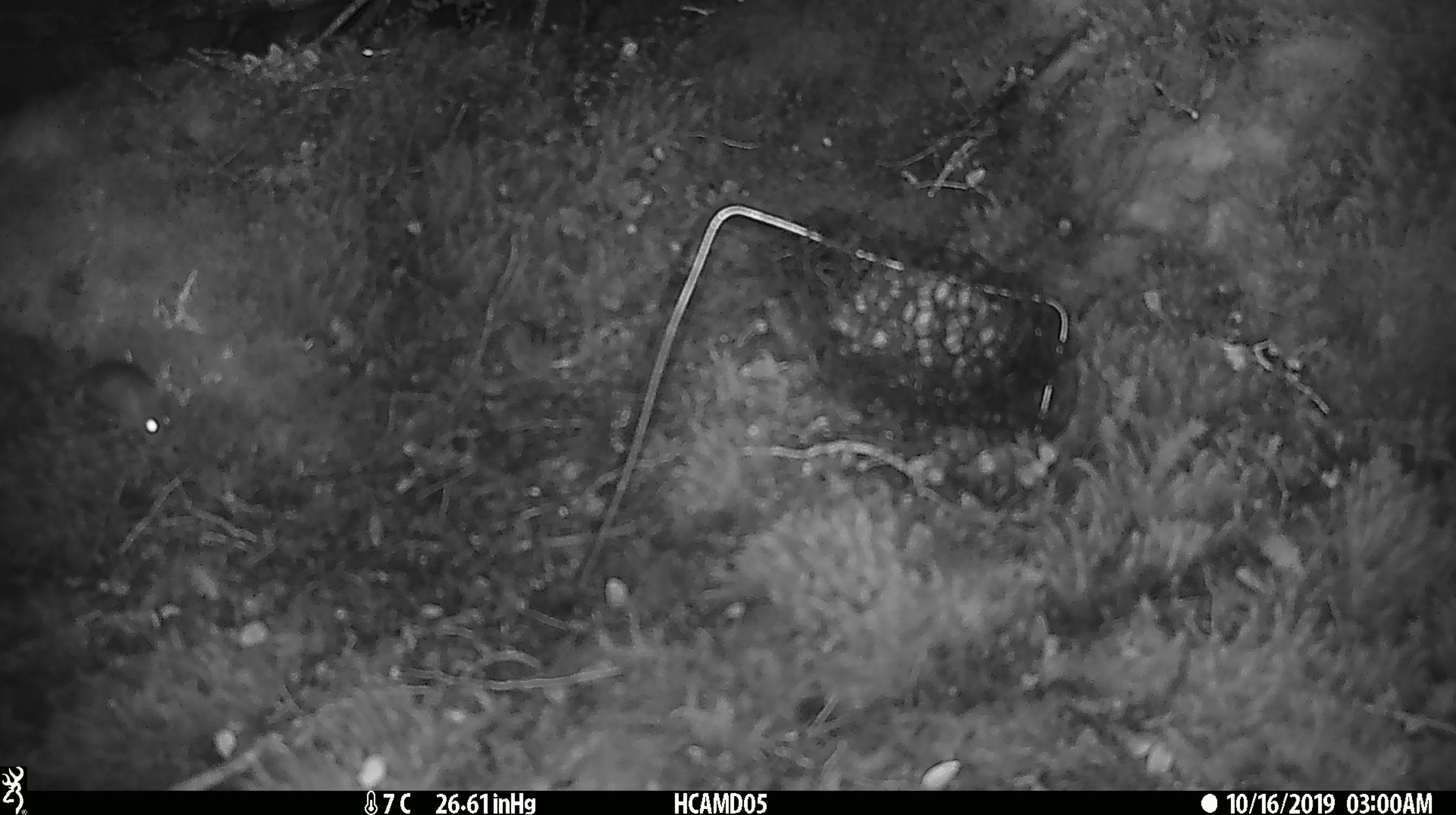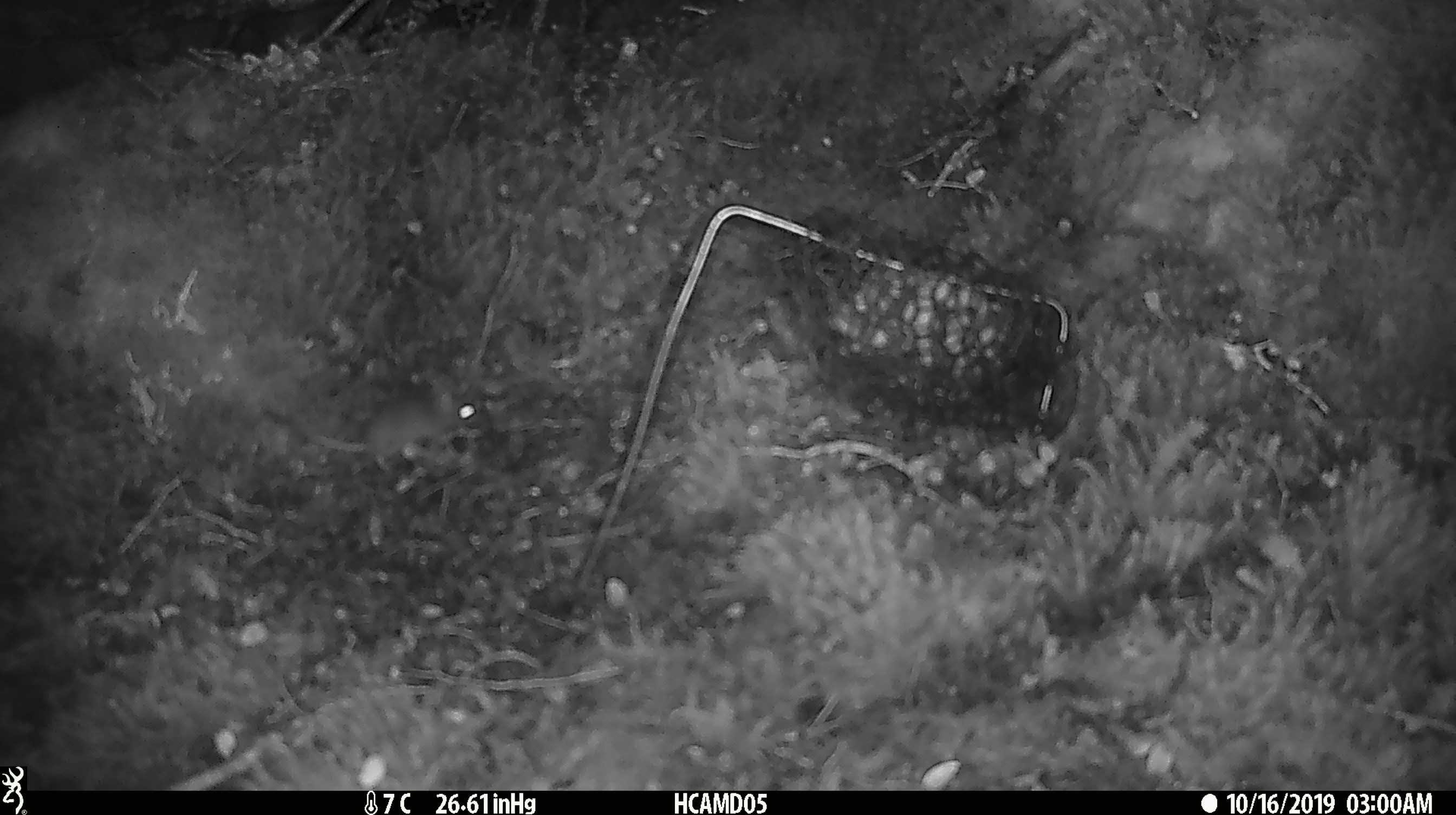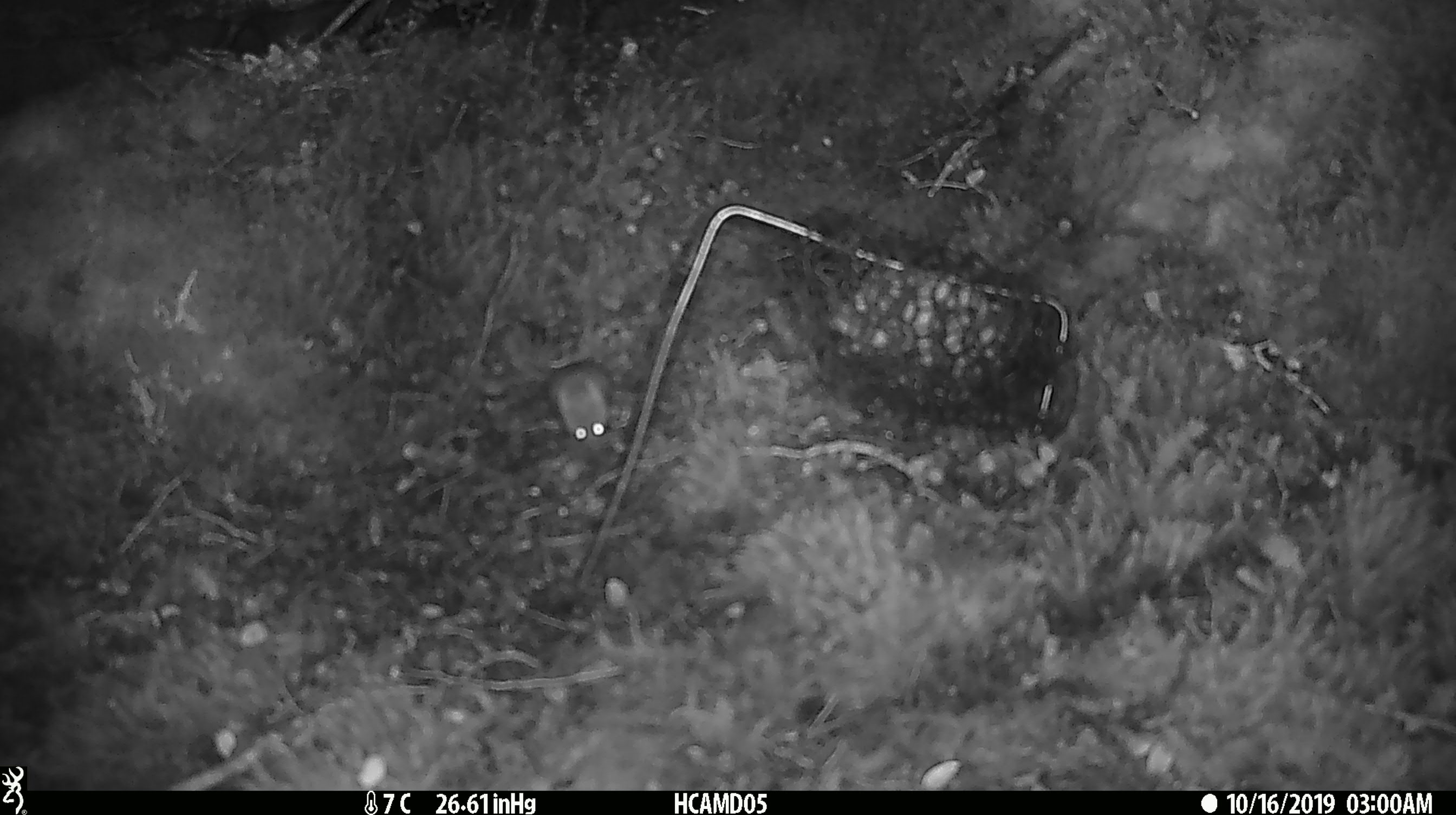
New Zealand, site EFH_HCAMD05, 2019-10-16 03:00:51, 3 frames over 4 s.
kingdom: Animalia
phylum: Chordata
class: Mammalia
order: Rodentia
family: Muridae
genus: Mus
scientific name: Mus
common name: mouse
Mouse (Mus).